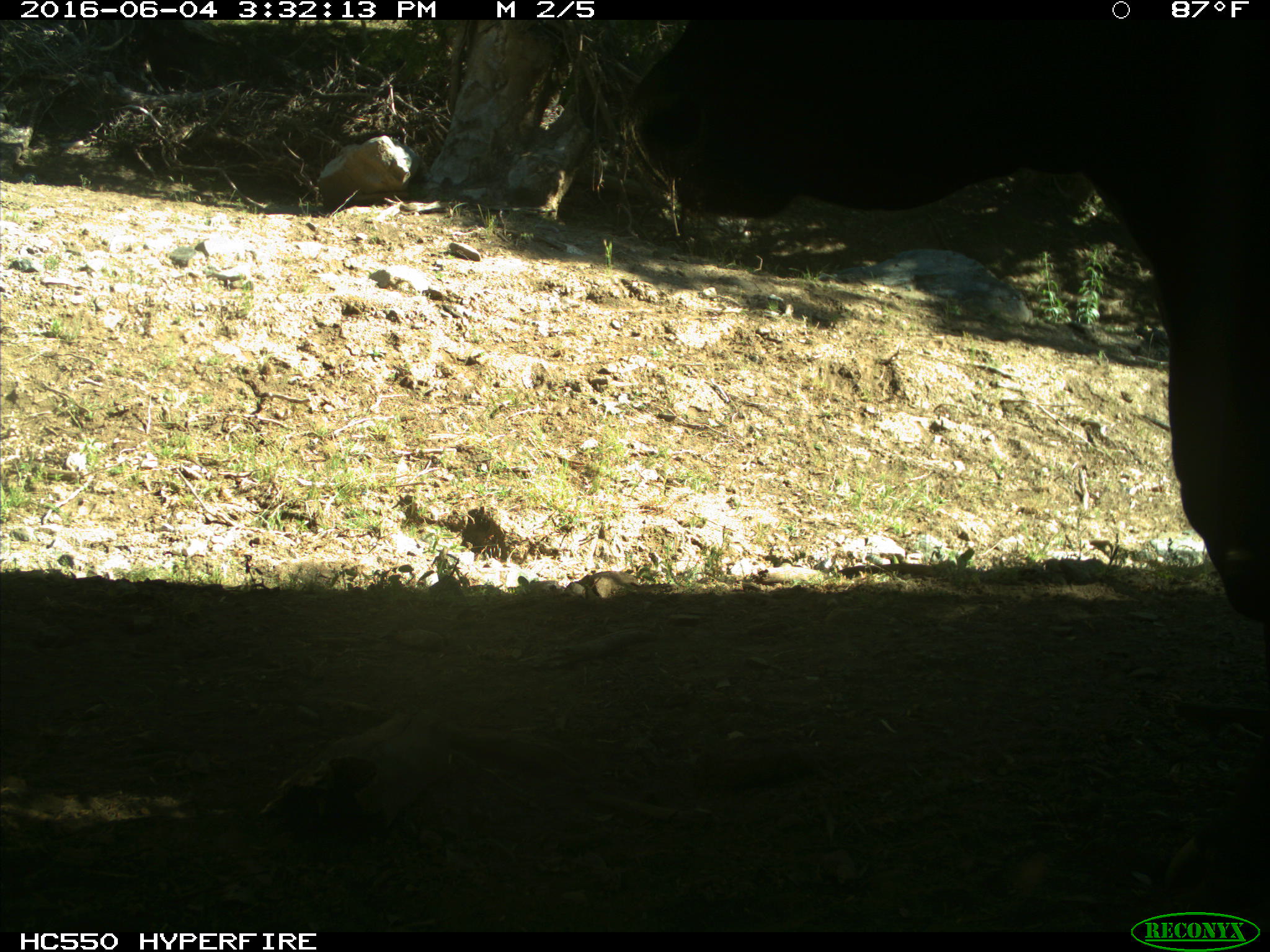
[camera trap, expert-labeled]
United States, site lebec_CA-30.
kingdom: Animalia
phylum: Chordata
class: Mammalia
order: Artiodactyla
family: Bovidae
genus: Bos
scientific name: Bos taurus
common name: domestic cow